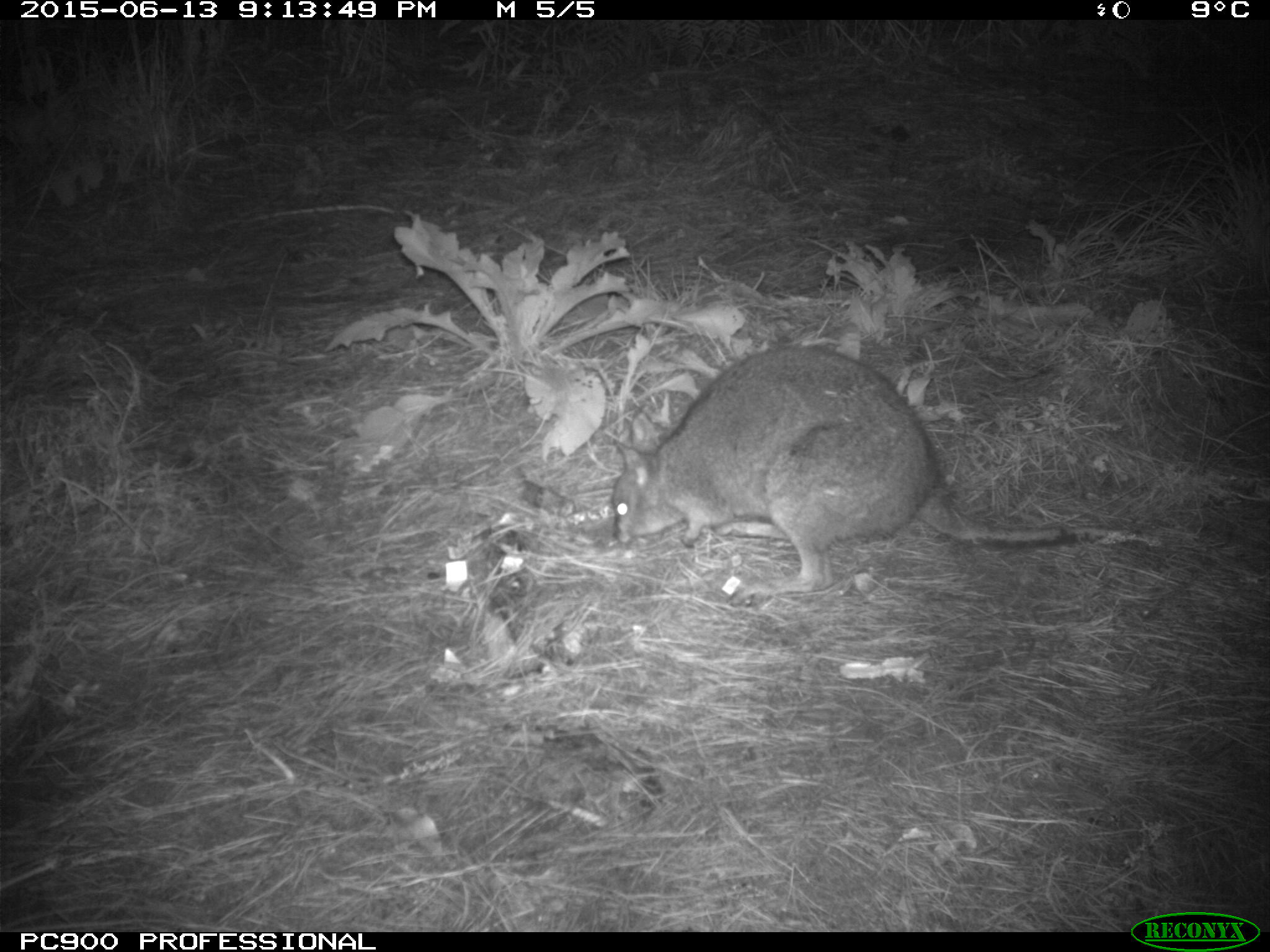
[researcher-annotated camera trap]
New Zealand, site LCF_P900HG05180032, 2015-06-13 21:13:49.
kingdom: Animalia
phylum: Chordata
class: Mammalia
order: Diprotodontia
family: Macropodidae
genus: Notamacropus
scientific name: Notamacropus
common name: wallaby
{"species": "wallaby (Notamacropus)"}